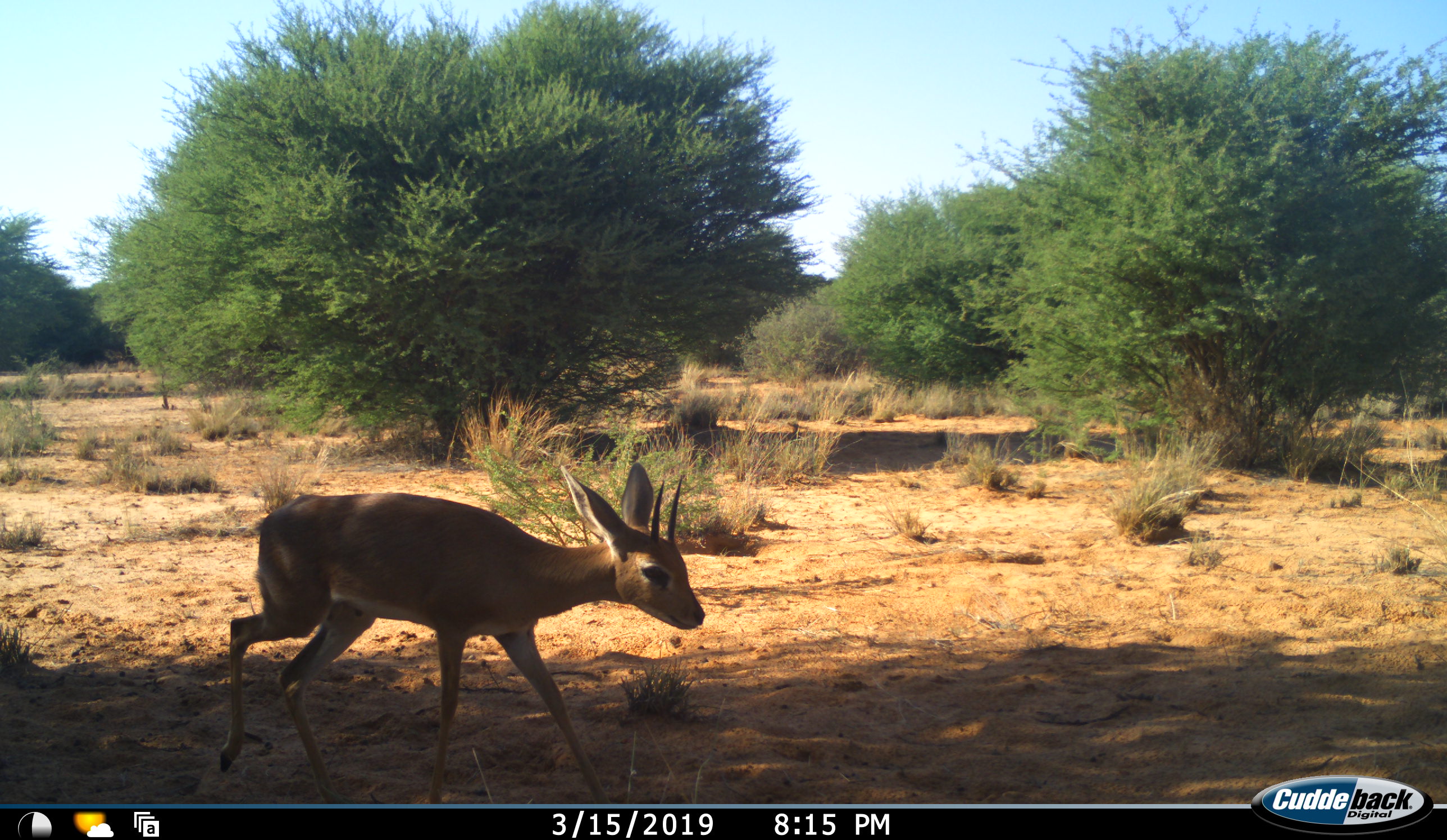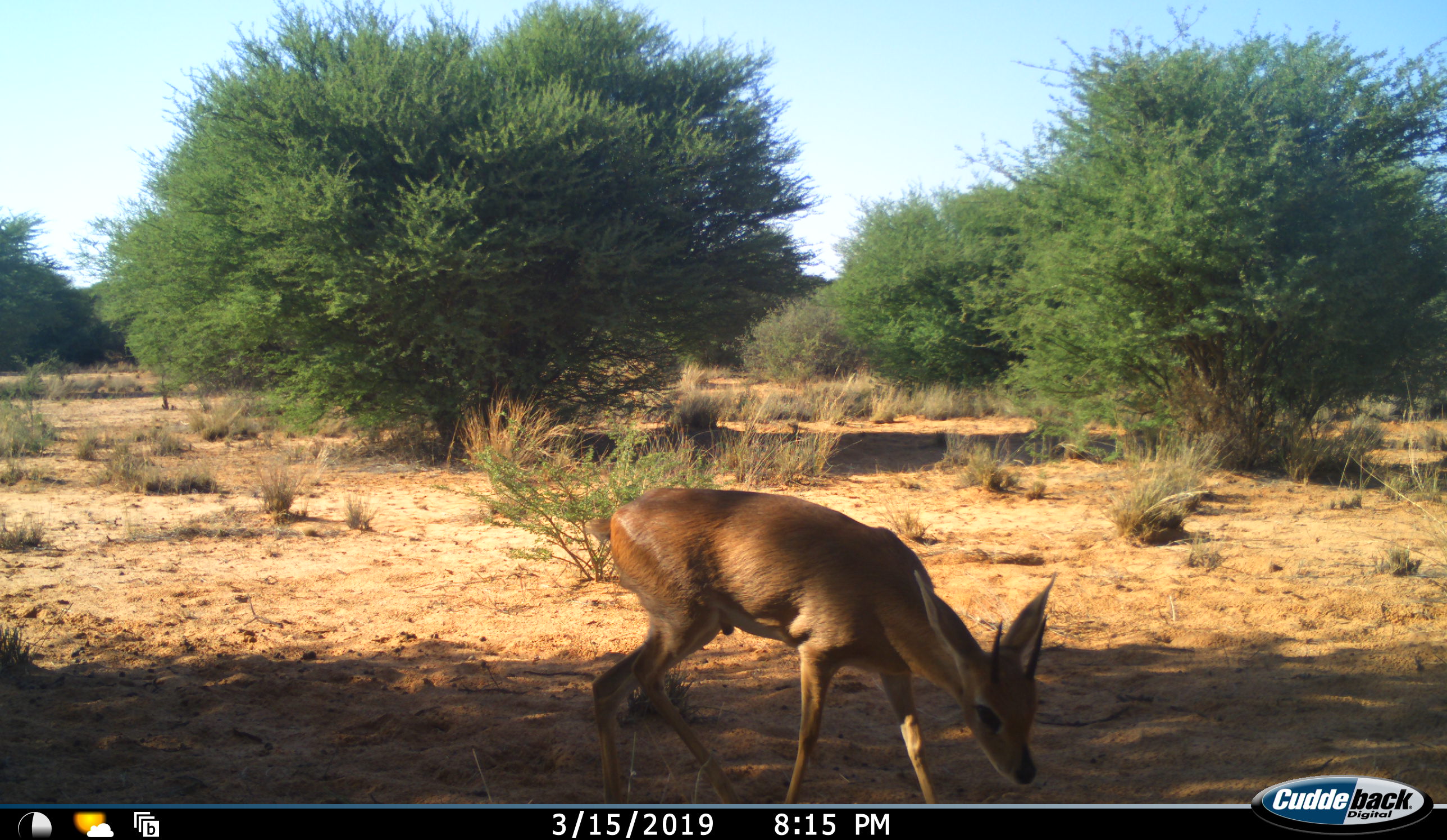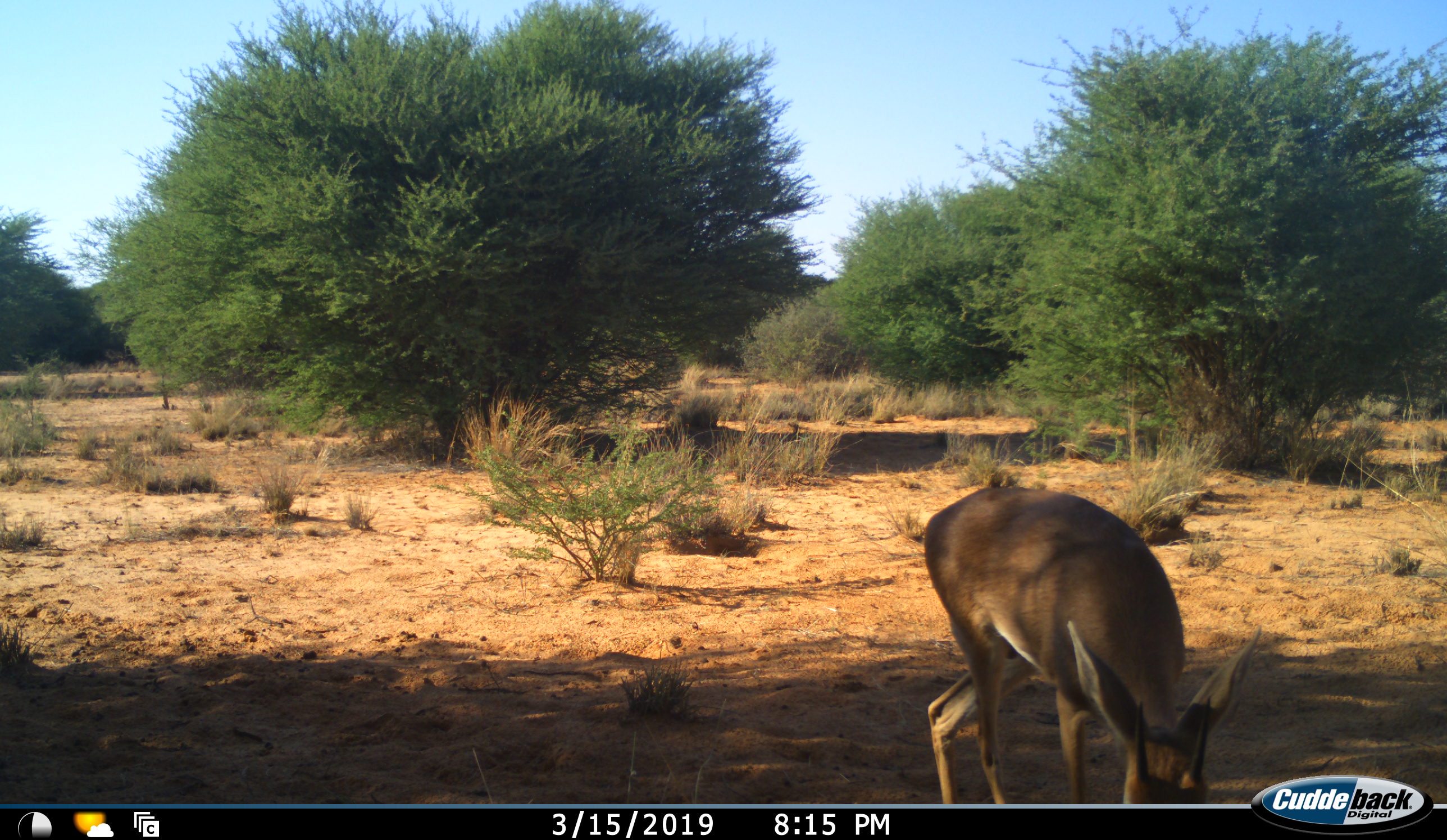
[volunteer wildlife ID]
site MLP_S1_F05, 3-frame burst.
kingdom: Animalia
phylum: Chordata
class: Mammalia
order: Artiodactyla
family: Bovidae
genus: Raphicerus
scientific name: Raphicerus campestris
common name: steenbok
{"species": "steenbok (Raphicerus campestris)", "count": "1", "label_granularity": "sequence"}